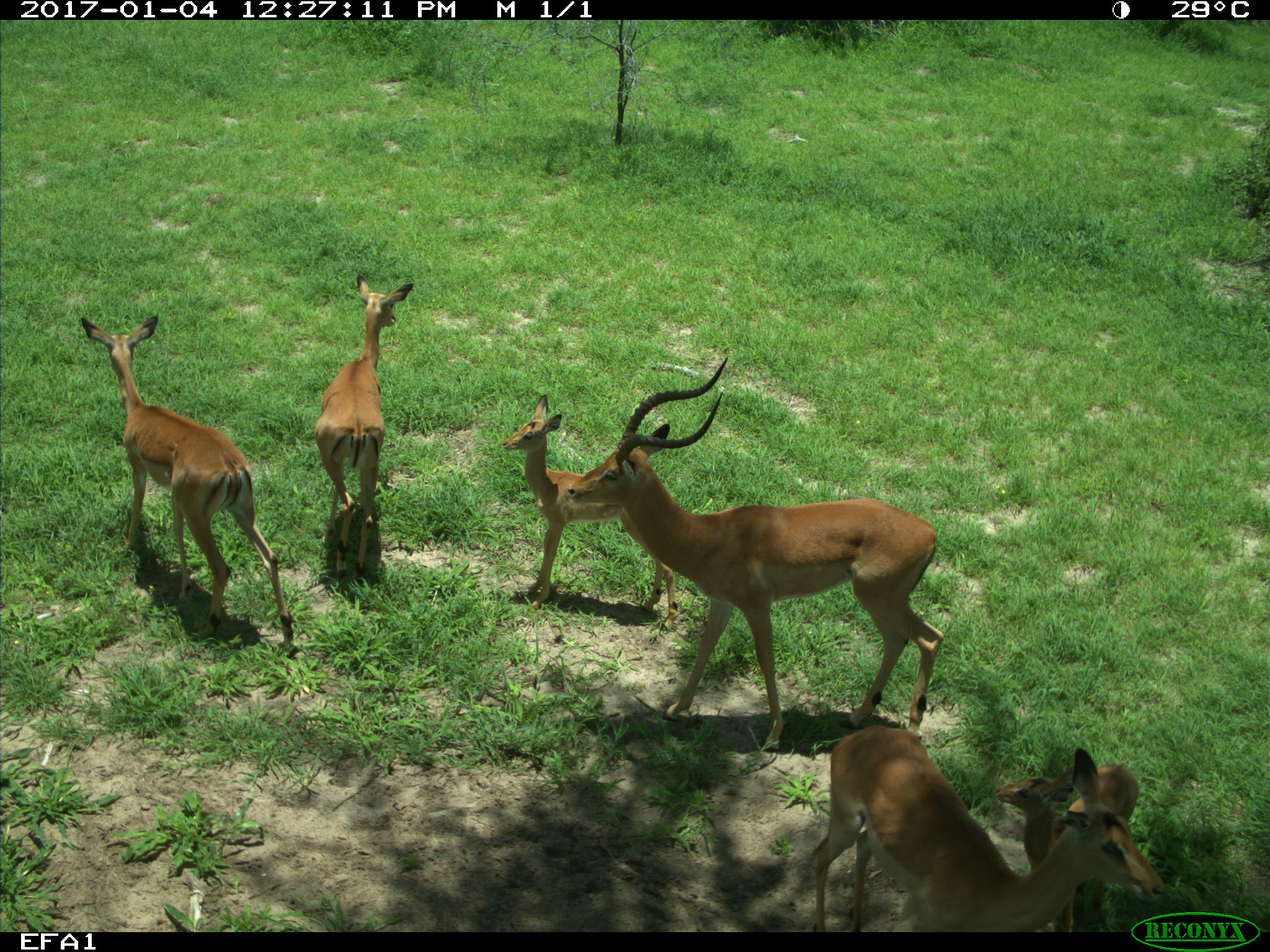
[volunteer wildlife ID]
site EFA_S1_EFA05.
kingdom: Animalia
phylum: Chordata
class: Mammalia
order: Artiodactyla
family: Bovidae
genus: Aepyceros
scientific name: Aepyceros melampus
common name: impala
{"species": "impala (Aepyceros melampus)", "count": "6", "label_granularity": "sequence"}